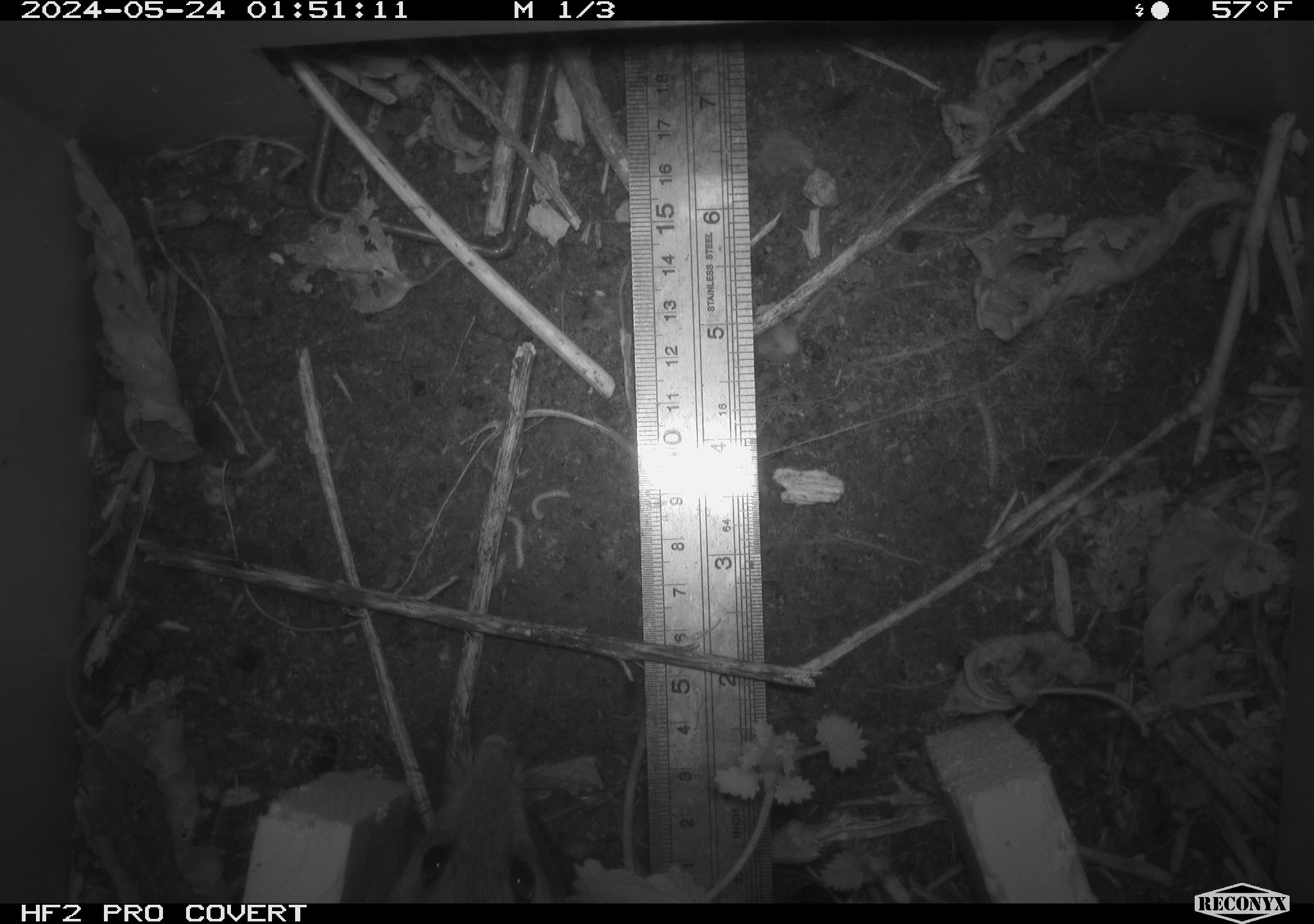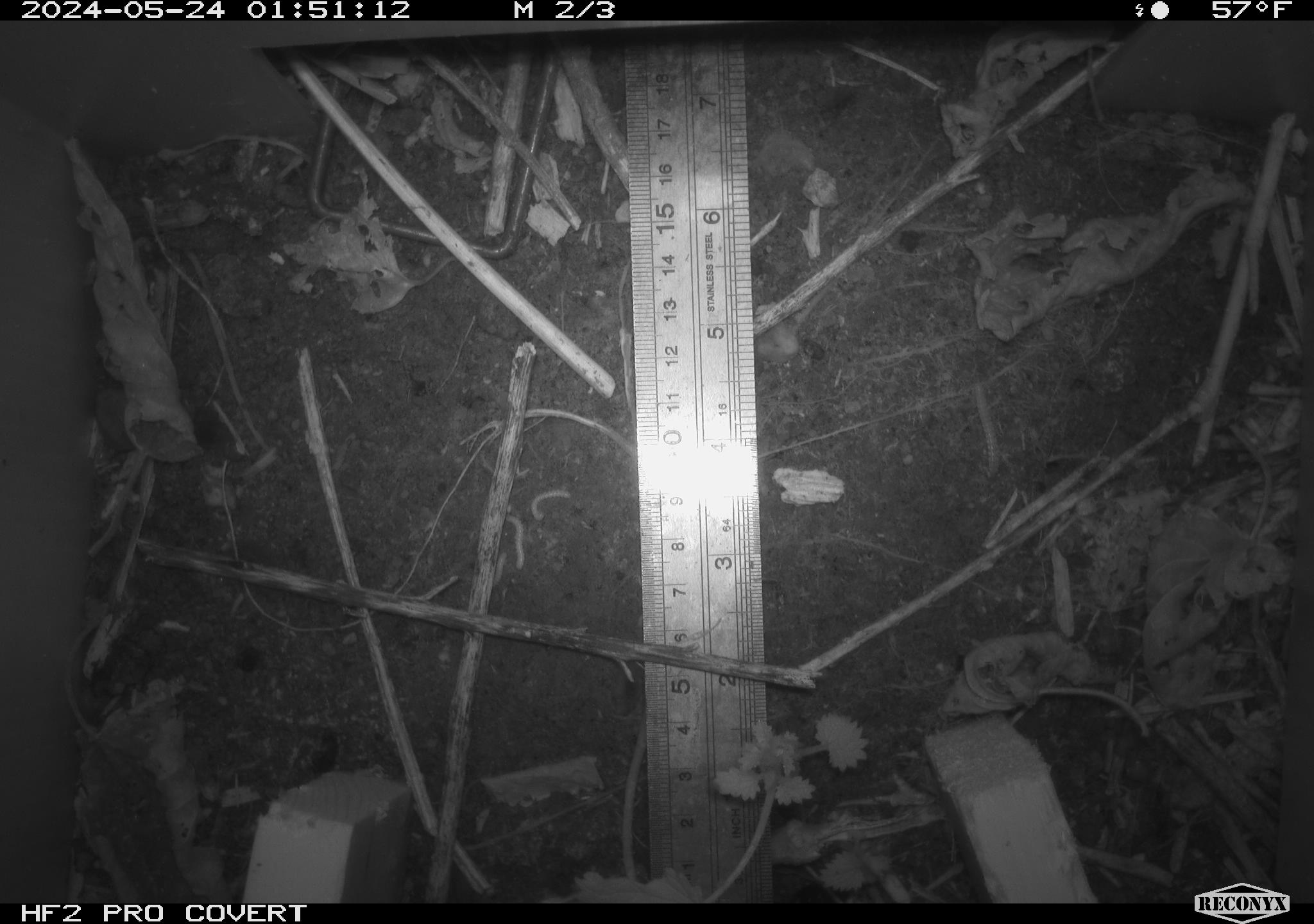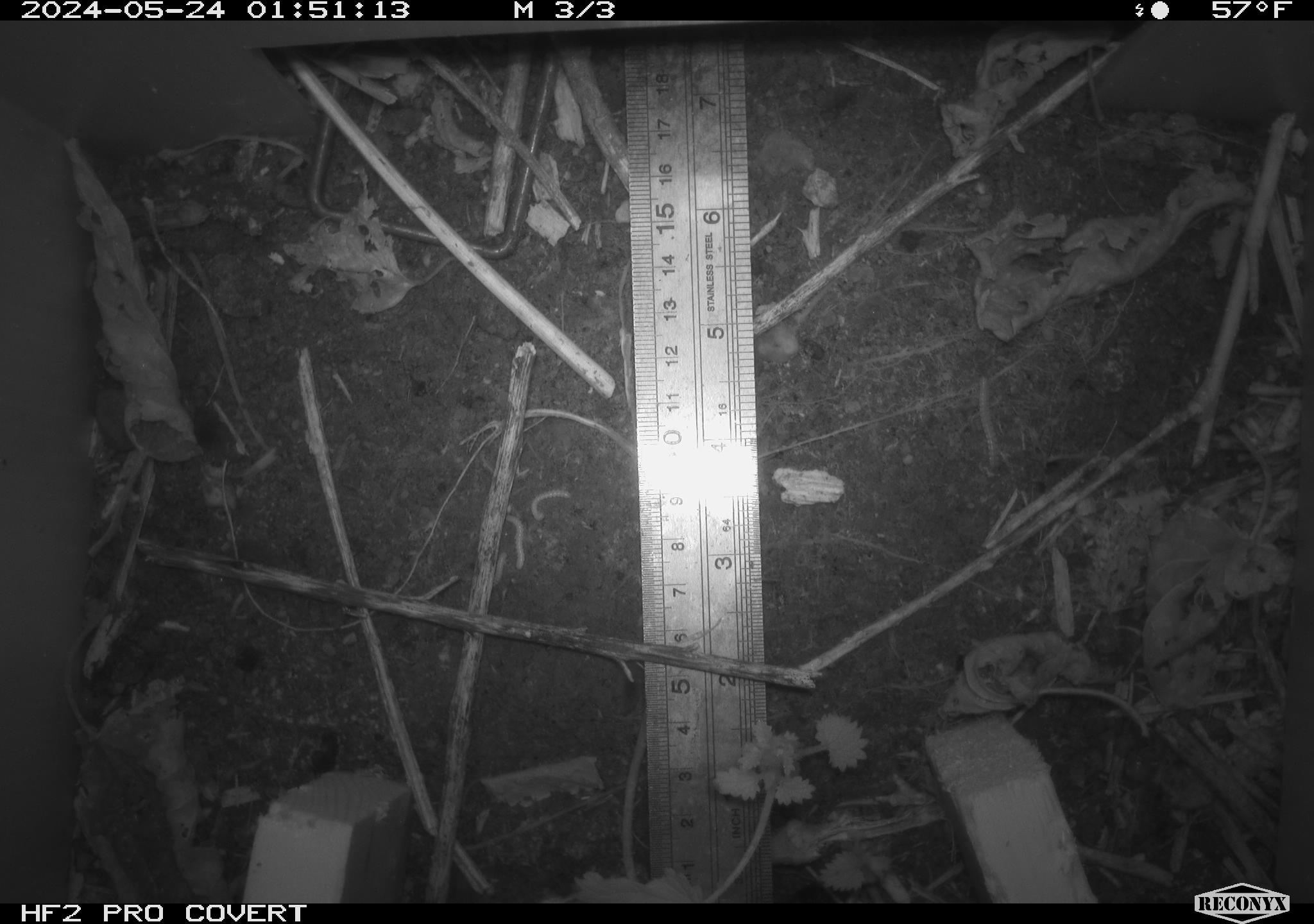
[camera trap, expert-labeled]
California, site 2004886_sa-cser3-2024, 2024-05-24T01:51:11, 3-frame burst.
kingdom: Animalia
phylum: Chordata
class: Mammalia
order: Rodentia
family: Muridae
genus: Rattus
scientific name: Rattus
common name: rat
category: rattus species